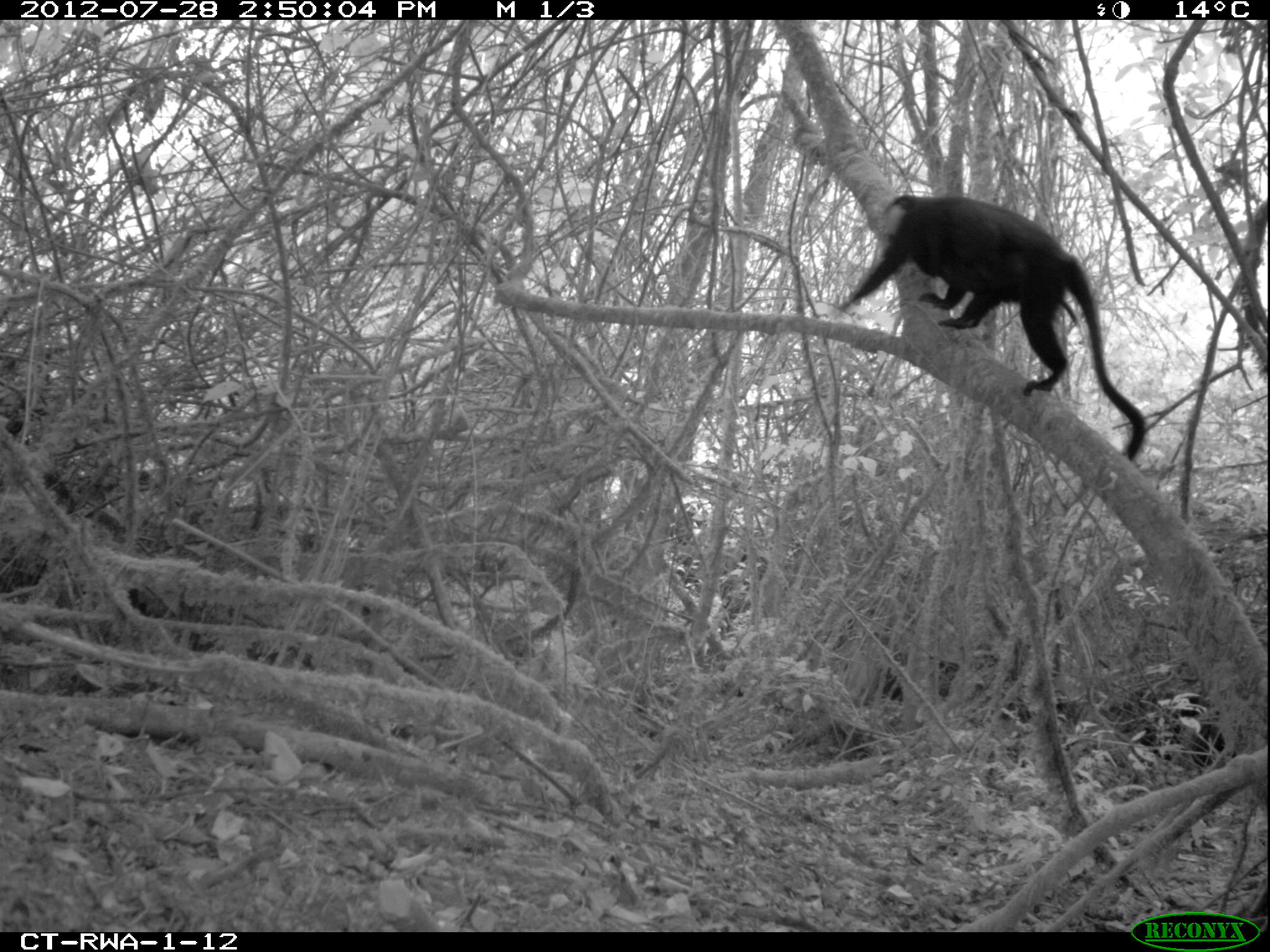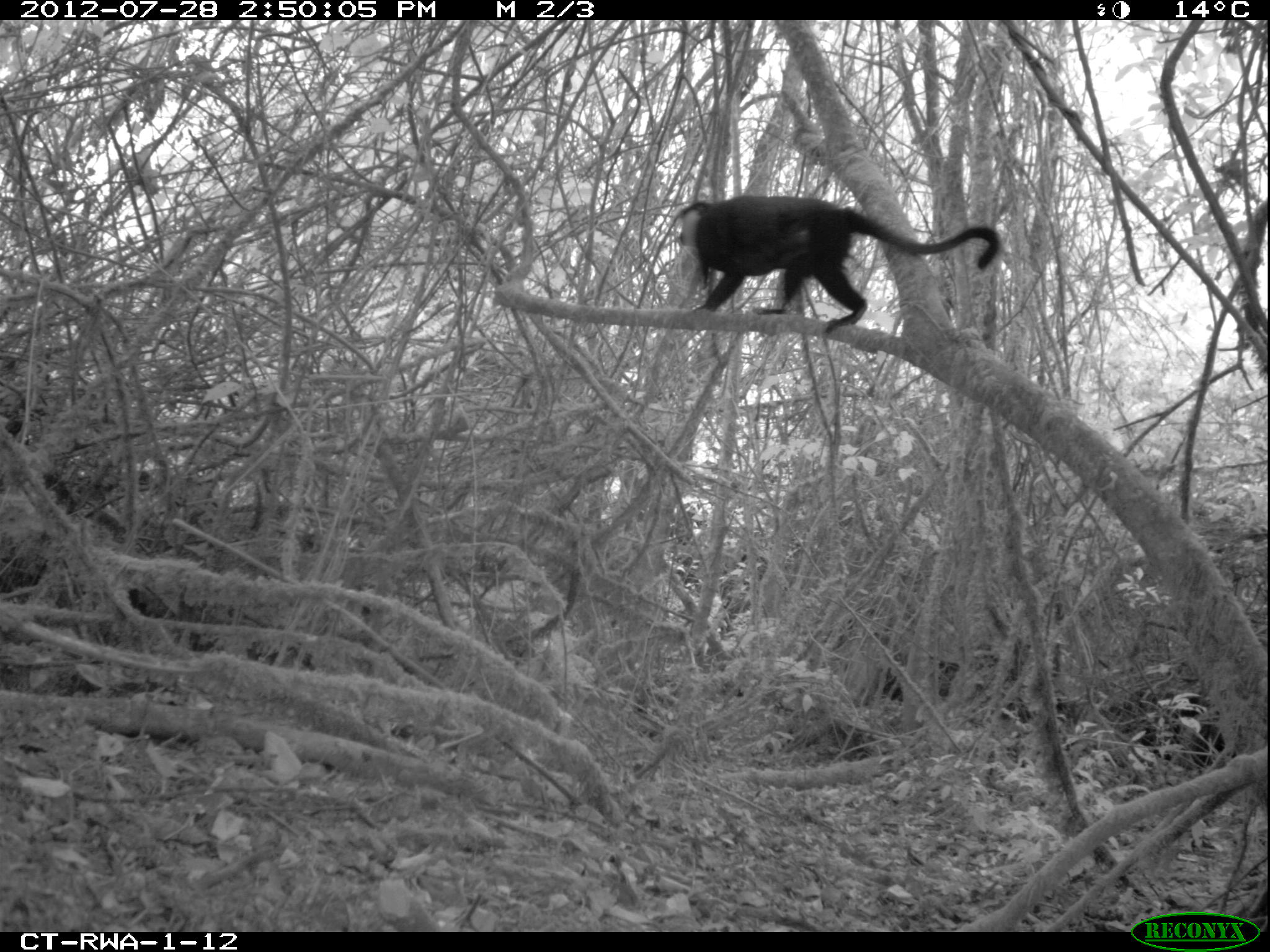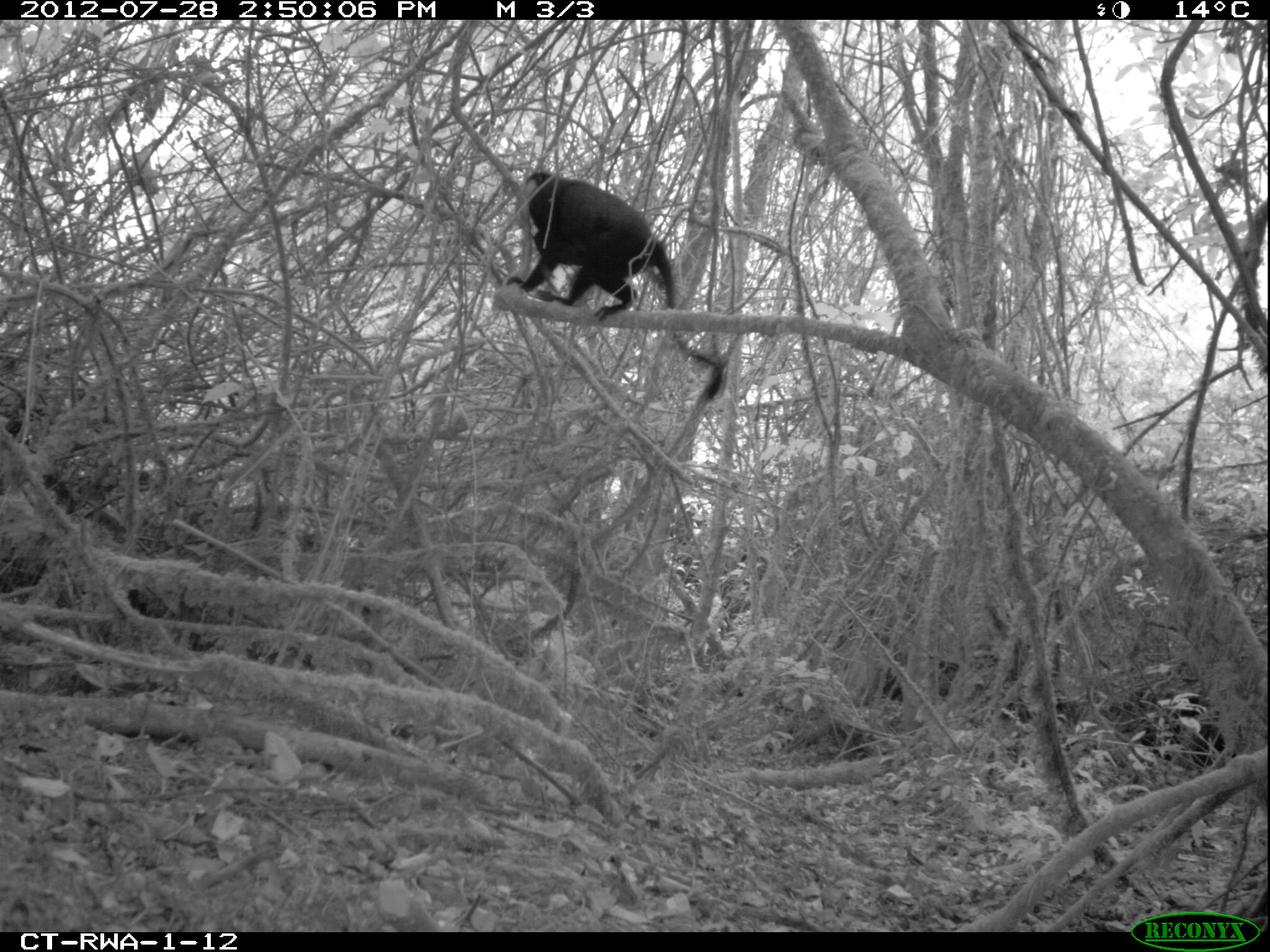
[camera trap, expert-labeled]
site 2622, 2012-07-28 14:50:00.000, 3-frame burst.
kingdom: Animalia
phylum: Chordata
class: Mammalia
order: Primates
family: Cercopithecidae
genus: Allochrocebus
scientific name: Allochrocebus lhoesti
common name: l'hoest's monkey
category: cercopithecus lhoesti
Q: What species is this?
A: Cercopithecus lhoesti (l'hoest's monkey) (Allochrocebus lhoesti).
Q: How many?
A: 1.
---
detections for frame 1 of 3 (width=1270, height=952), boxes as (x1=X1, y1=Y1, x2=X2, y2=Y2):
cercopithecus lhoesti: (x1=831, y1=192, x2=1146, y2=464)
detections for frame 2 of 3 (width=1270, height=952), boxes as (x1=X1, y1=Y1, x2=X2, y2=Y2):
cercopithecus lhoesti: (x1=666, y1=196, x2=999, y2=332)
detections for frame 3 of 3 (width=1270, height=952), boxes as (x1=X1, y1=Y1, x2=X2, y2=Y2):
cercopithecus lhoesti: (x1=504, y1=169, x2=725, y2=400)